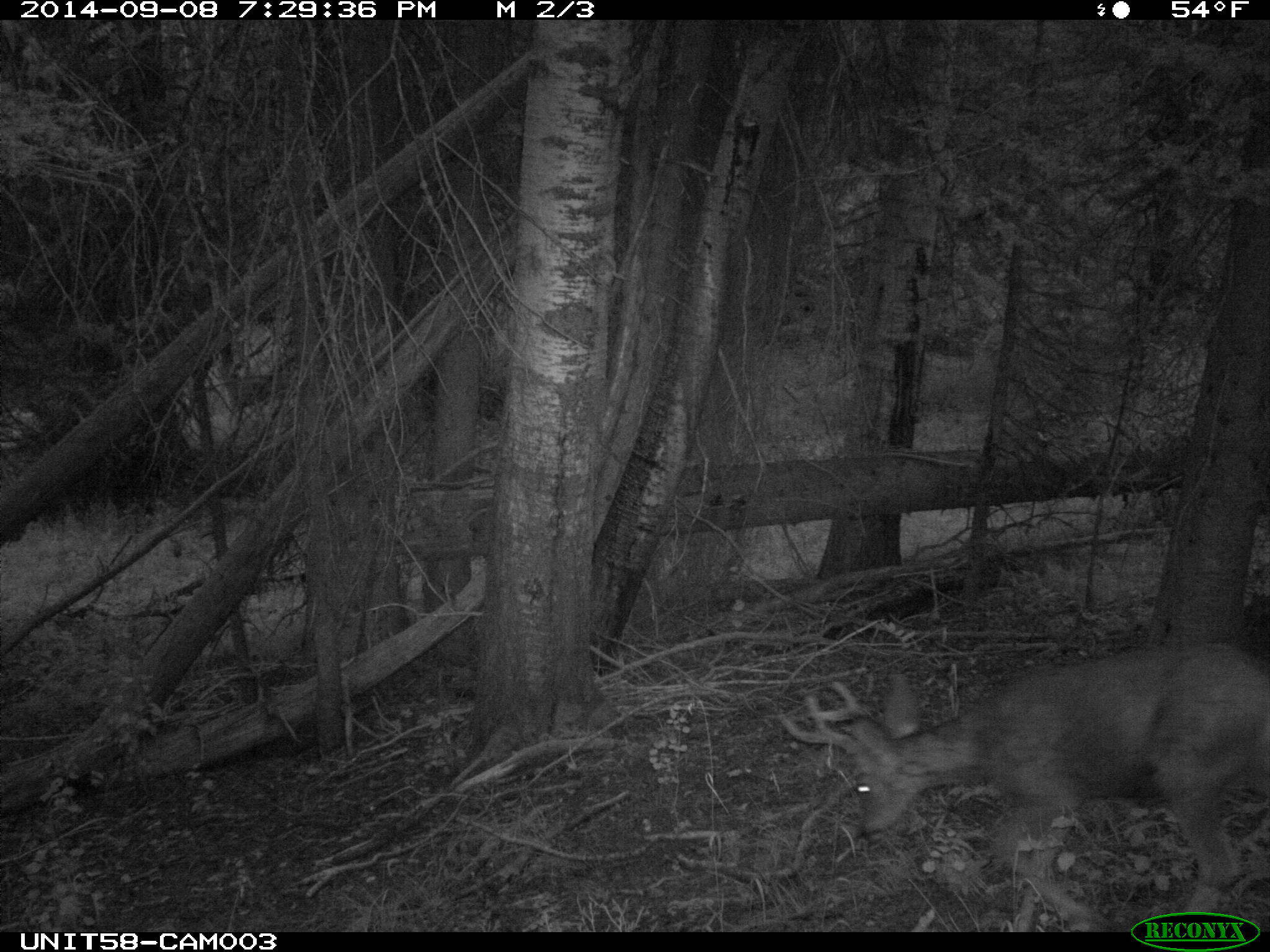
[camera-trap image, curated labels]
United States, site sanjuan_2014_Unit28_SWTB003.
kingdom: Animalia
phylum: Chordata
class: Mammalia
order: Artiodactyla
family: Cervidae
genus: Odocoileus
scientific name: Odocoileus hemionus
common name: mule deer